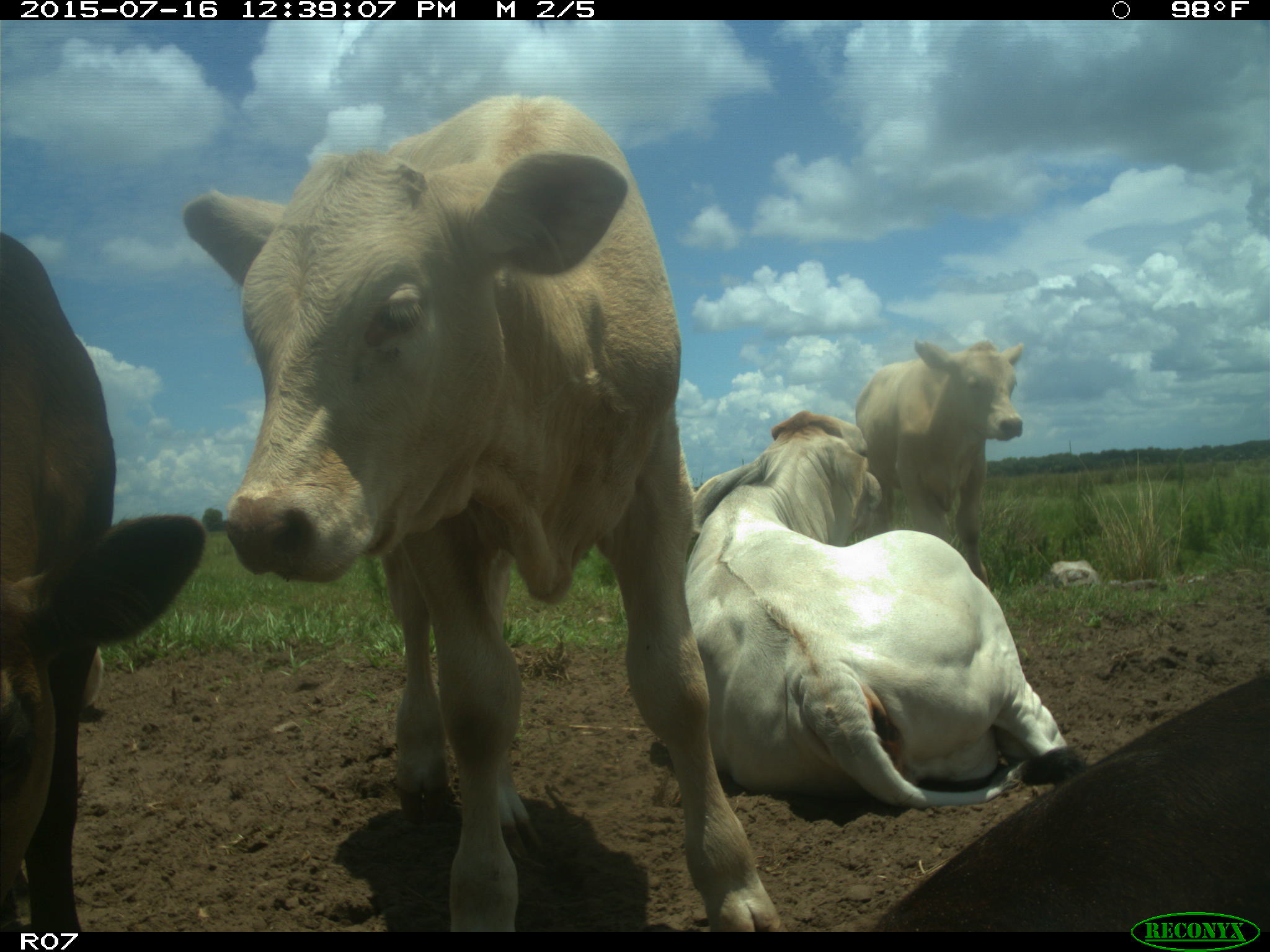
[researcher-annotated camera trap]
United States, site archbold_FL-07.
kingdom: Animalia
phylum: Chordata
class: Mammalia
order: Artiodactyla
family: Bovidae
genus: Bos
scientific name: Bos taurus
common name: domestic cow